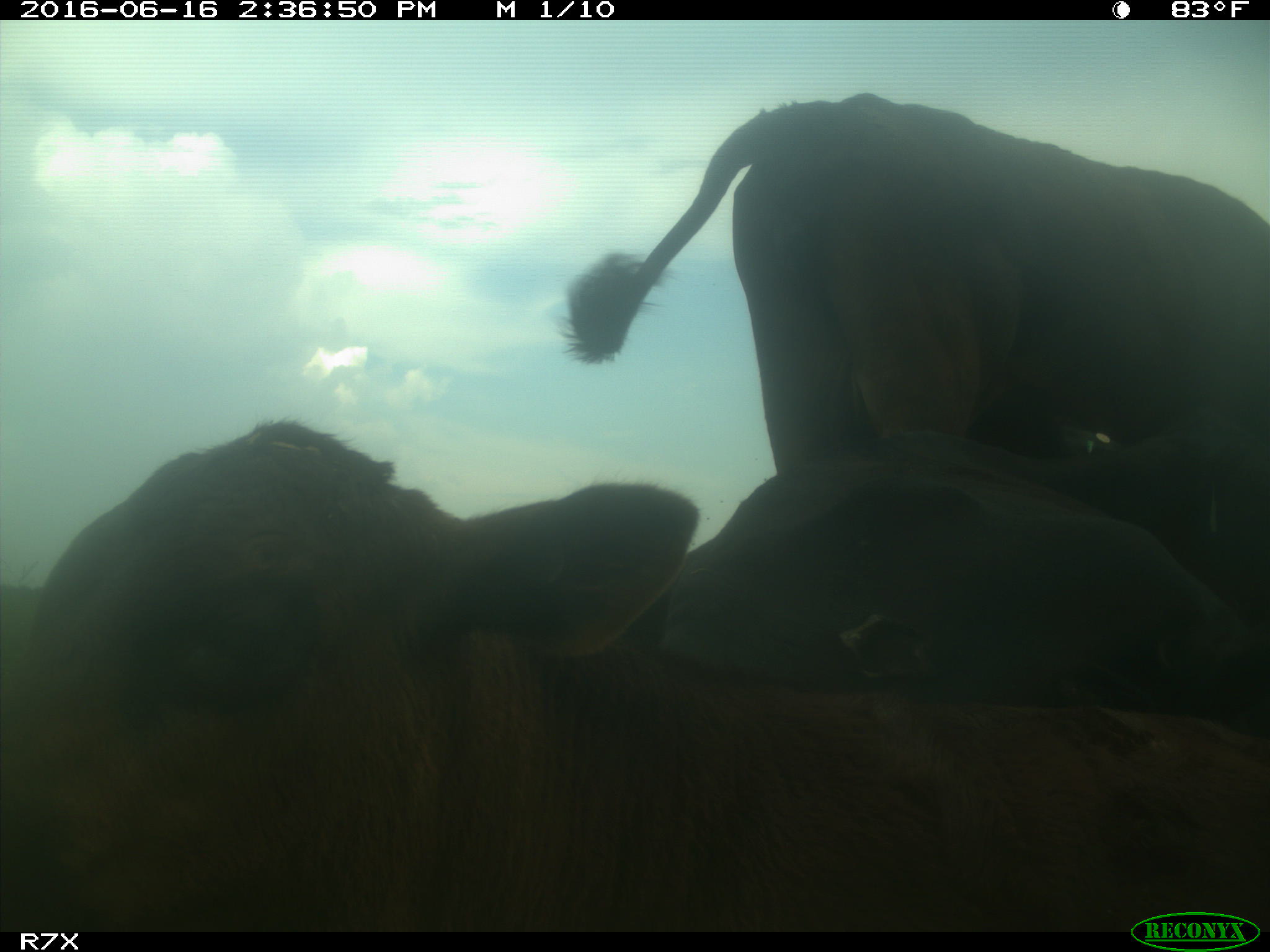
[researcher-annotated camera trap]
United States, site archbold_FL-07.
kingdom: Animalia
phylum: Chordata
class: Mammalia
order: Artiodactyla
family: Bovidae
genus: Bos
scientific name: Bos taurus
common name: domestic cow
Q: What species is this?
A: Bos taurus (domestic cow).